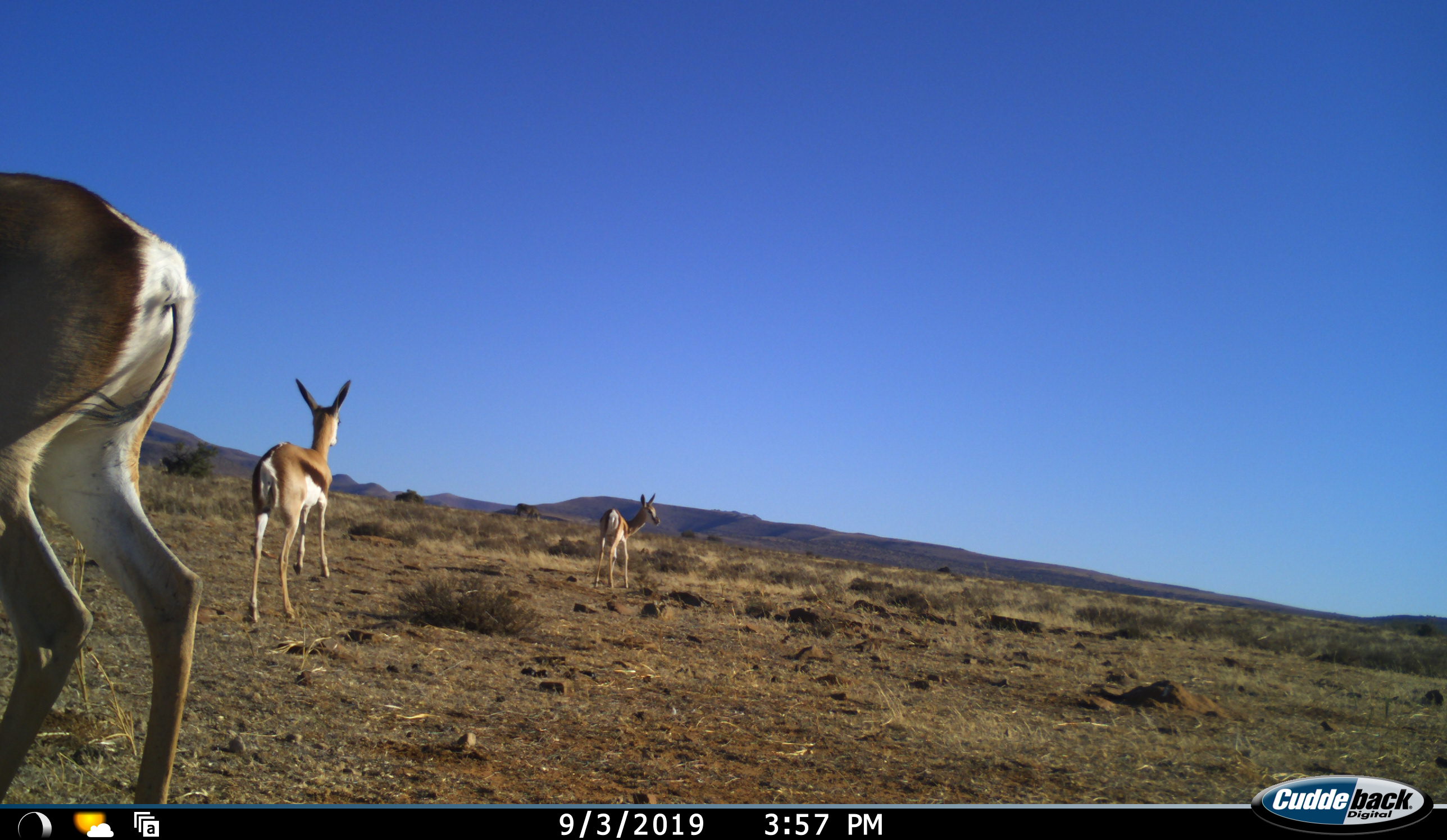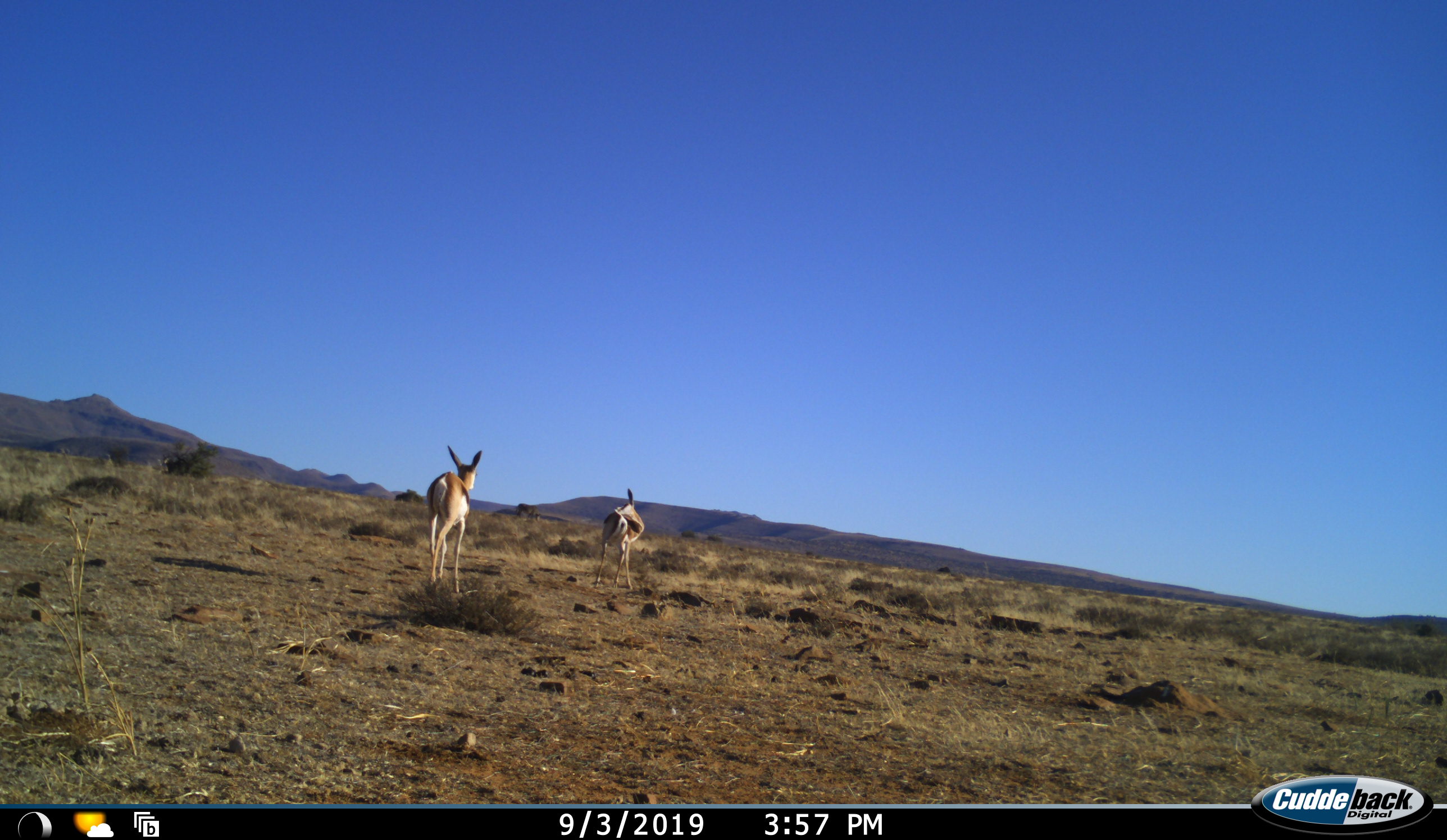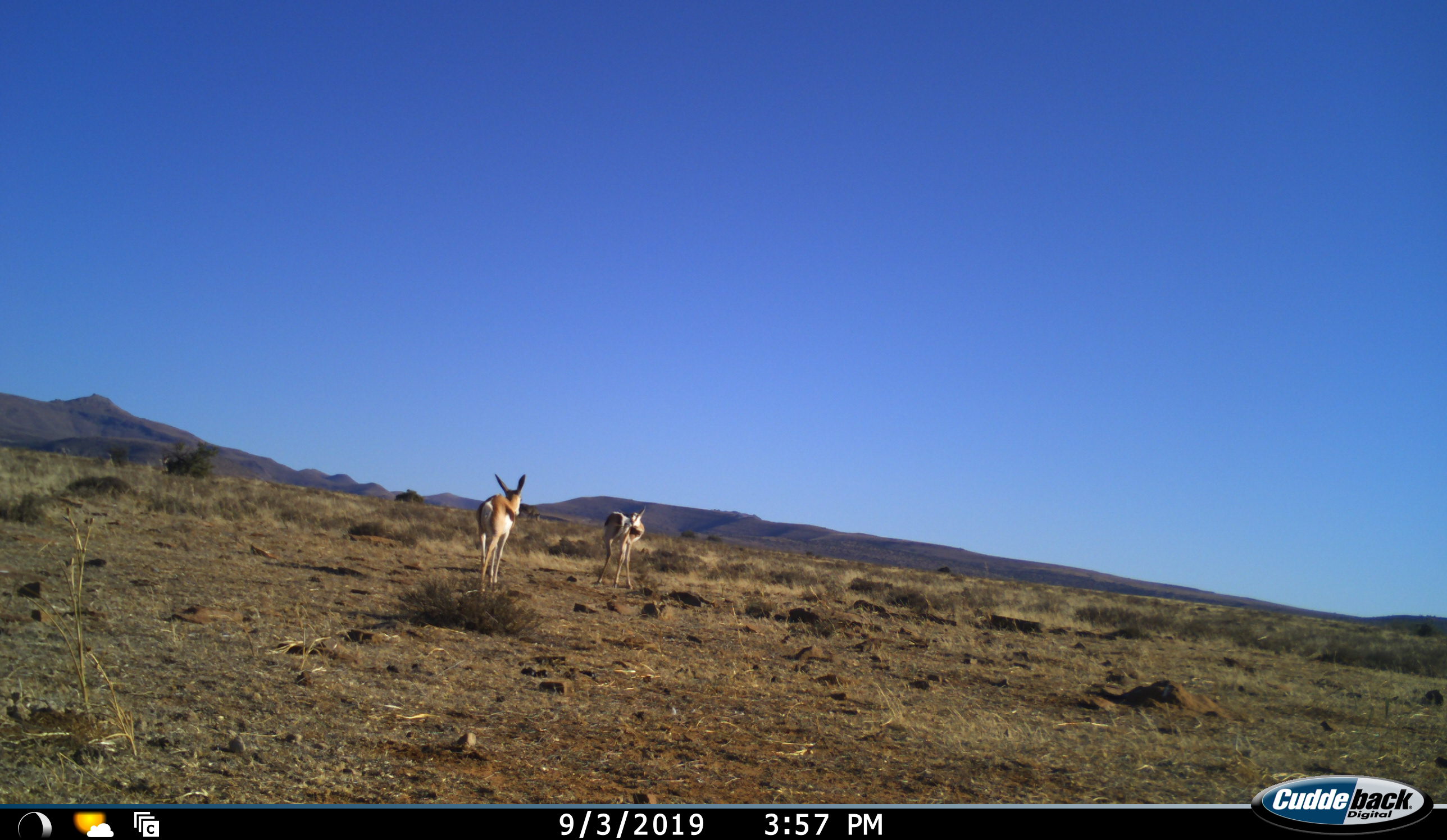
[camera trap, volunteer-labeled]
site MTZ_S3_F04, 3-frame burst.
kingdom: Animalia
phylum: Chordata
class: Mammalia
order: Artiodactyla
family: Bovidae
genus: Antidorcas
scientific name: Antidorcas marsupialis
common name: springbok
Springbok (Antidorcas marsupialis), count 3. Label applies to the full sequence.